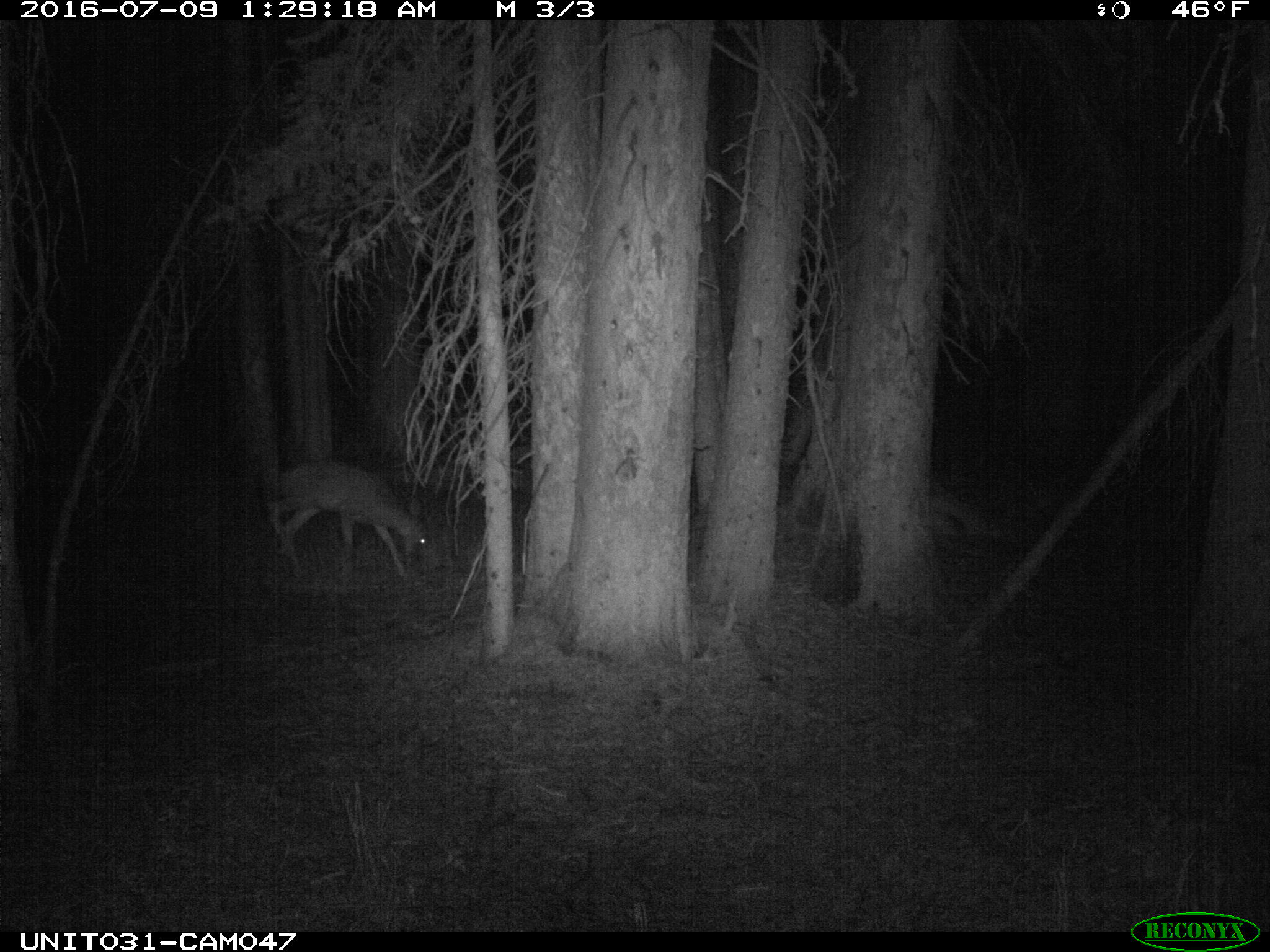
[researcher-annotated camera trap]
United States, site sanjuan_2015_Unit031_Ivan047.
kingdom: Animalia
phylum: Chordata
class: Mammalia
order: Artiodactyla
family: Cervidae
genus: Odocoileus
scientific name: Odocoileus hemionus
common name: mule deer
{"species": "Odocoileus hemionus (mule deer)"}